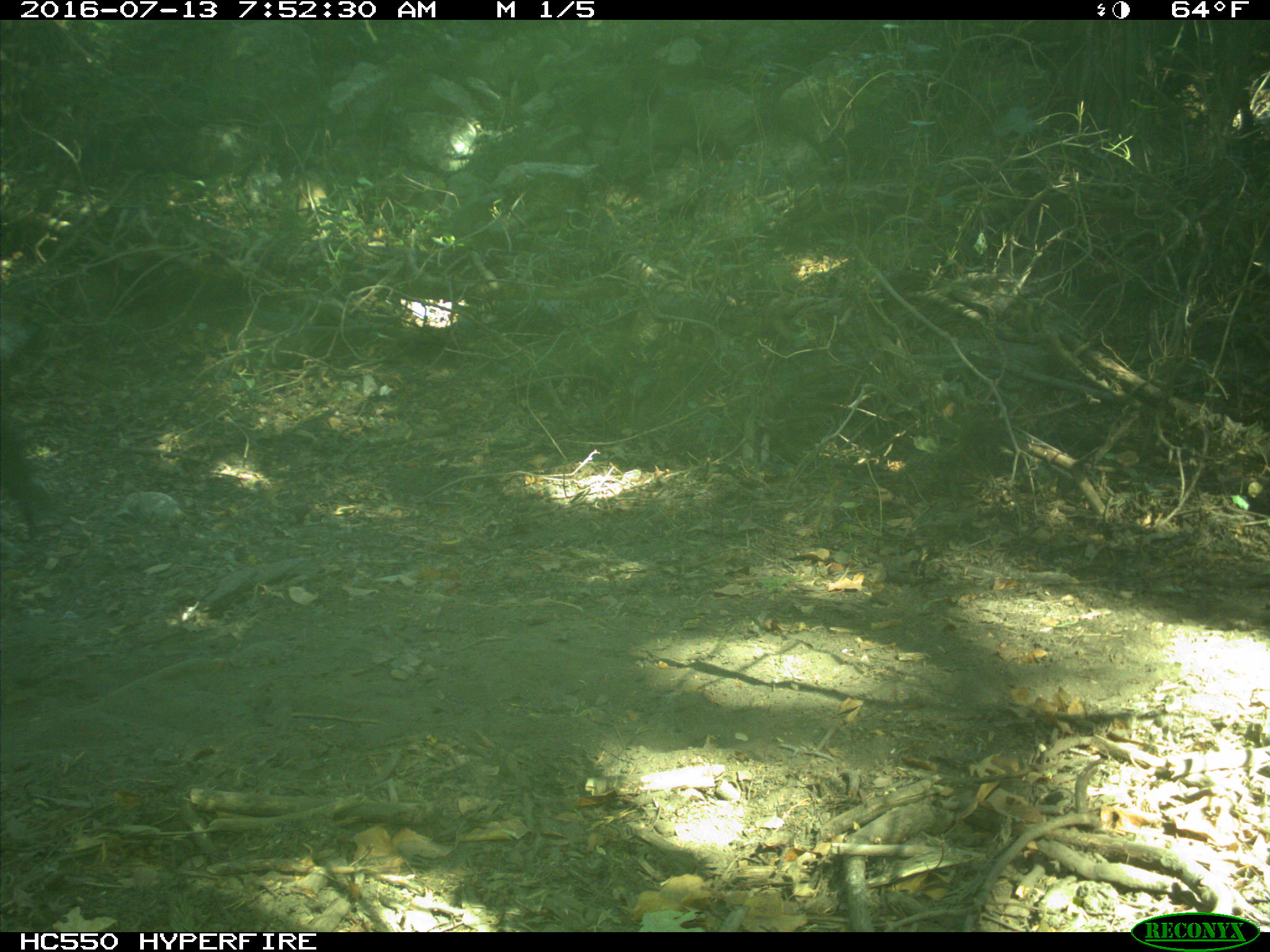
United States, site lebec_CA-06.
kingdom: Animalia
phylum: Chordata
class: Mammalia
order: Artiodactyla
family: Bovidae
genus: Bos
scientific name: Bos taurus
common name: domestic cow